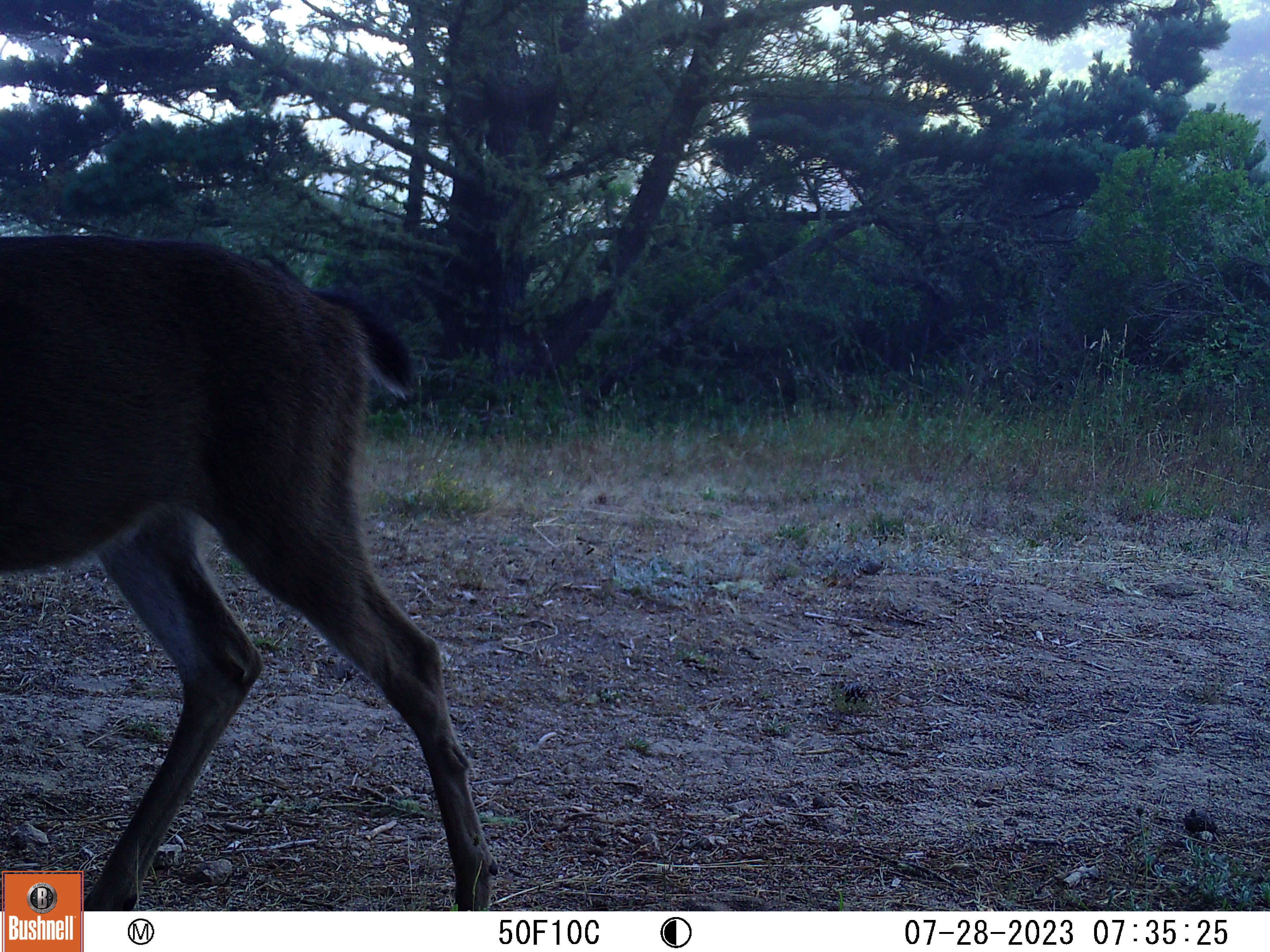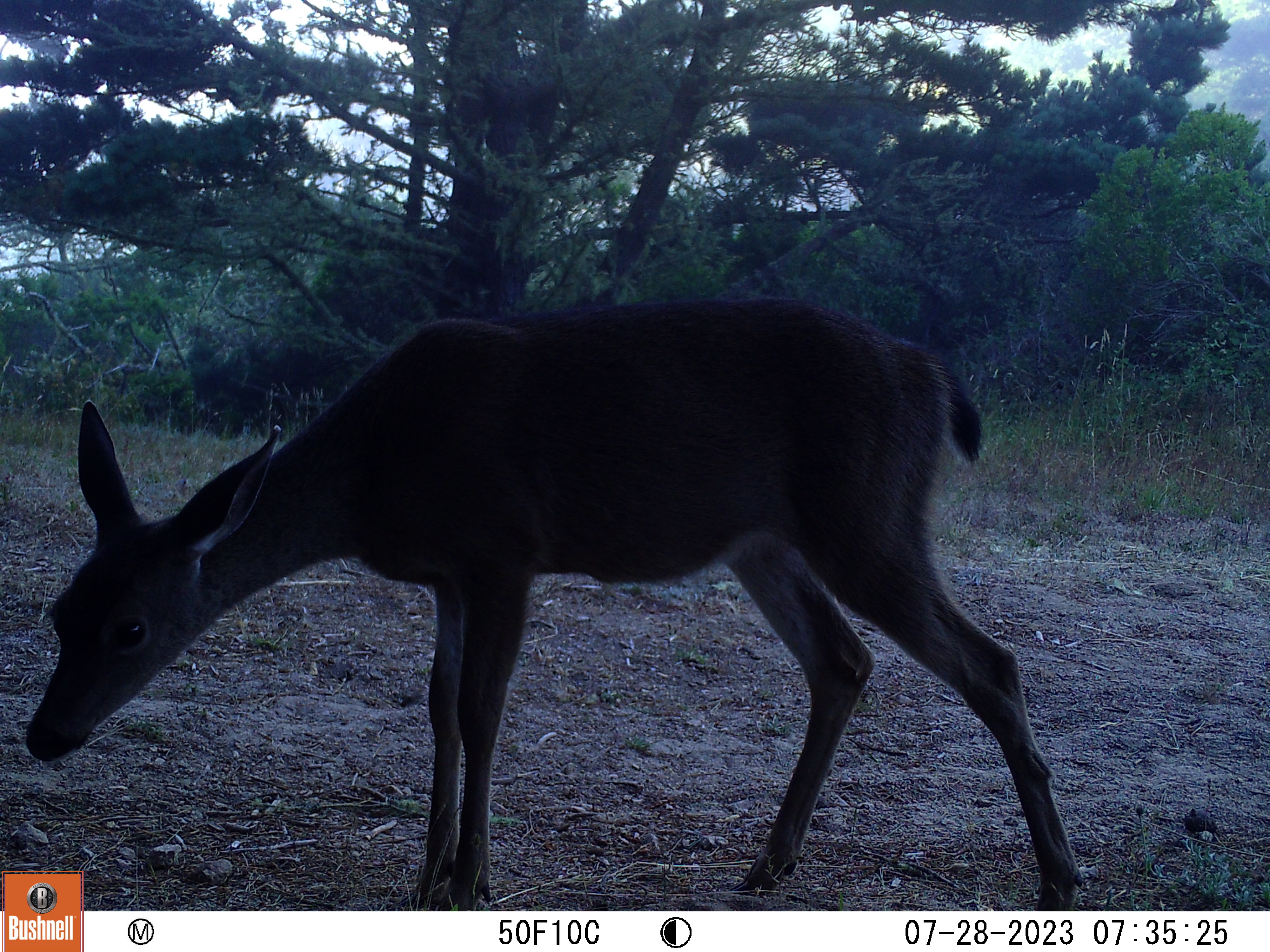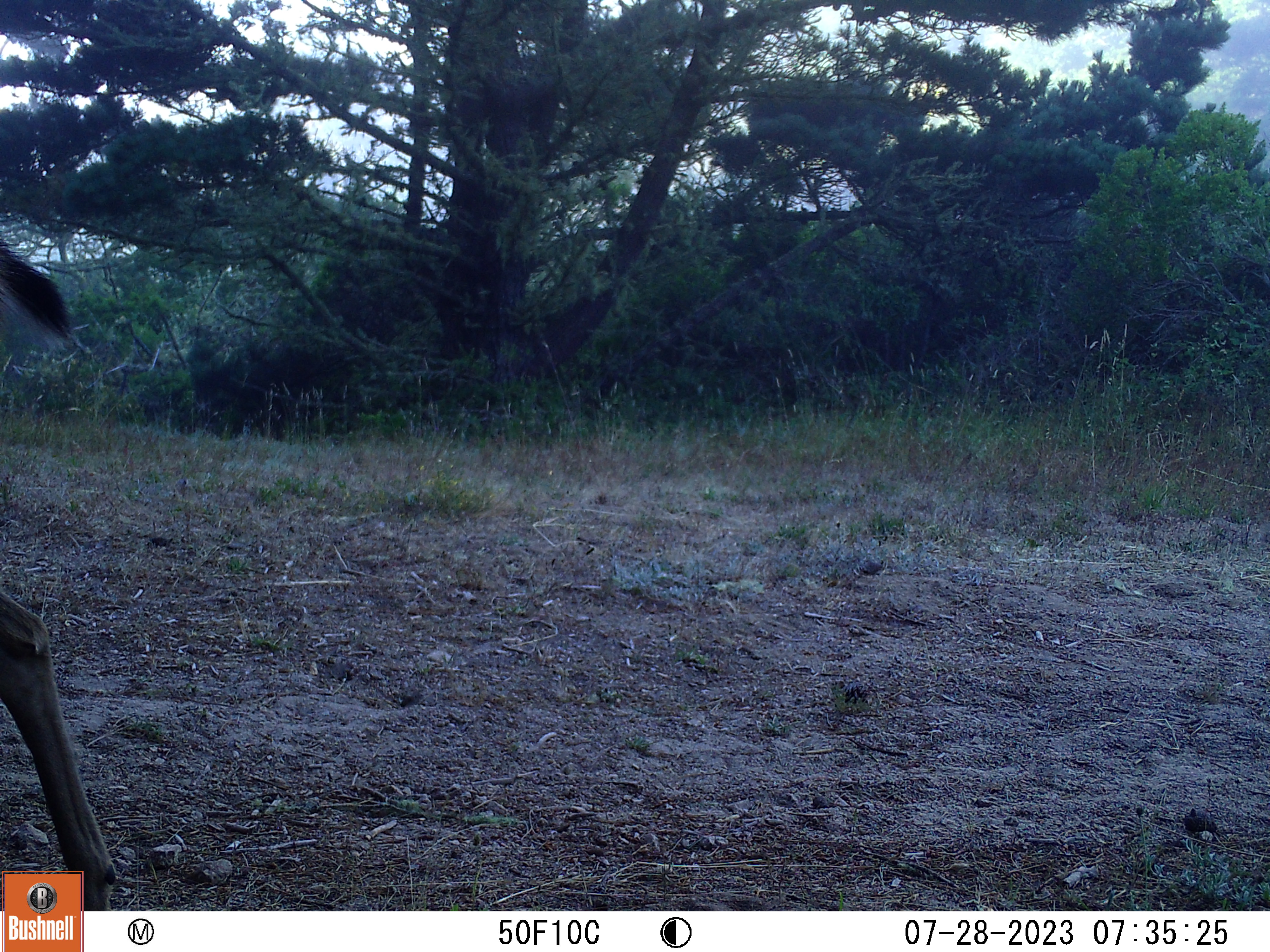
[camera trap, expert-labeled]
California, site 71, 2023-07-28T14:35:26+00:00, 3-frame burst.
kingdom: Animalia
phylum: Chordata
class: Mammalia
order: Artiodactyla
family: Cervidae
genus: Odocoileus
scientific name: Odocoileus hemionus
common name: mule deer